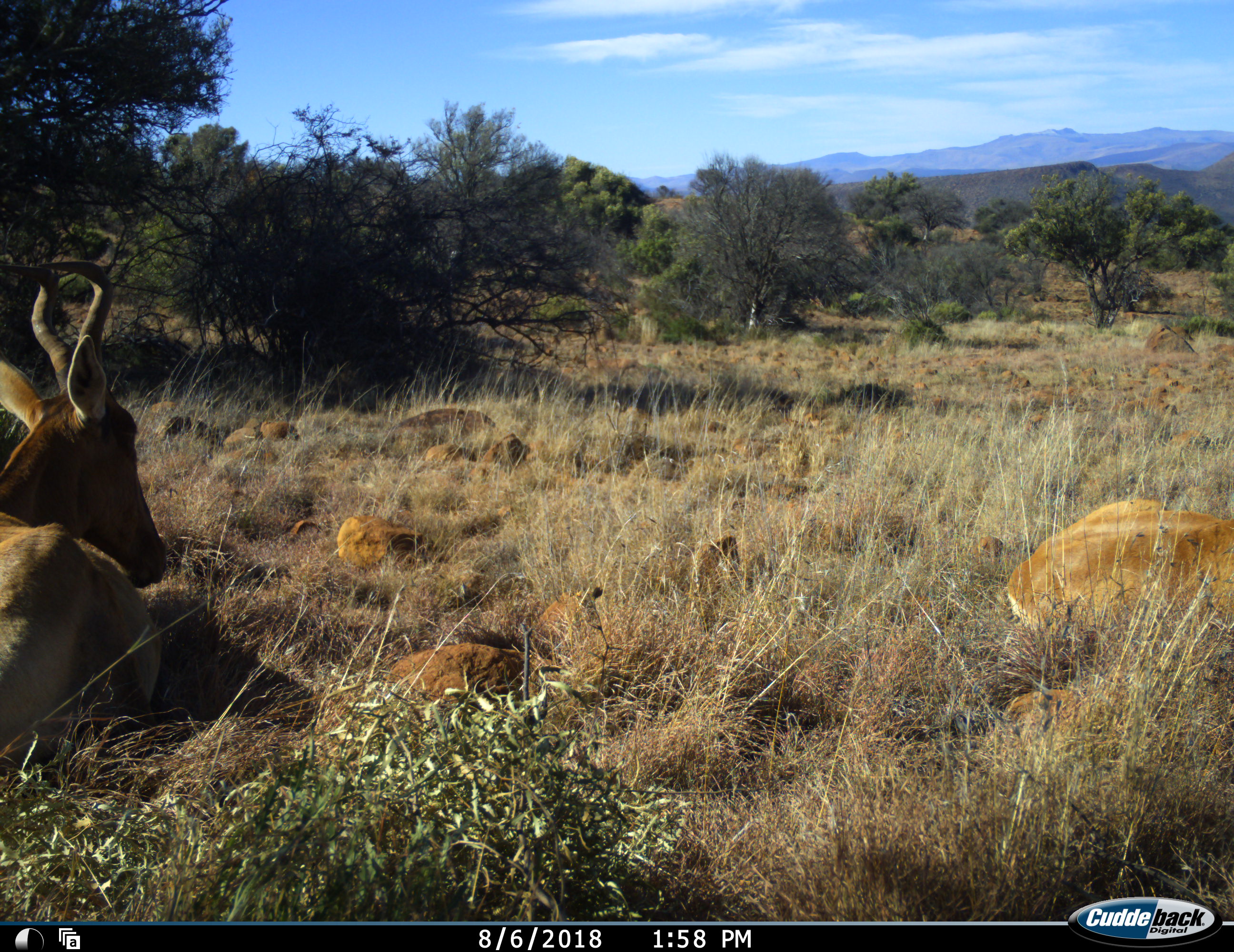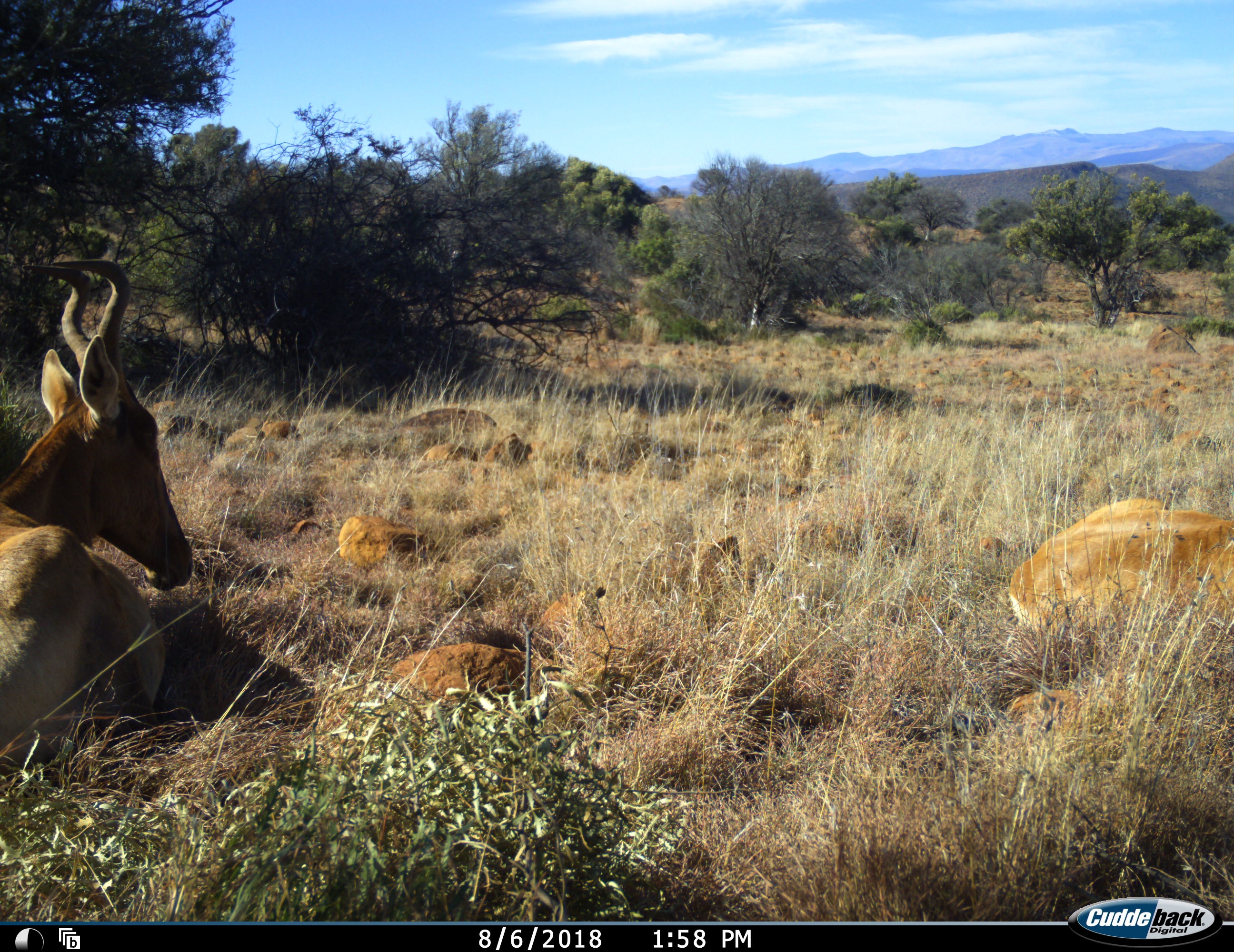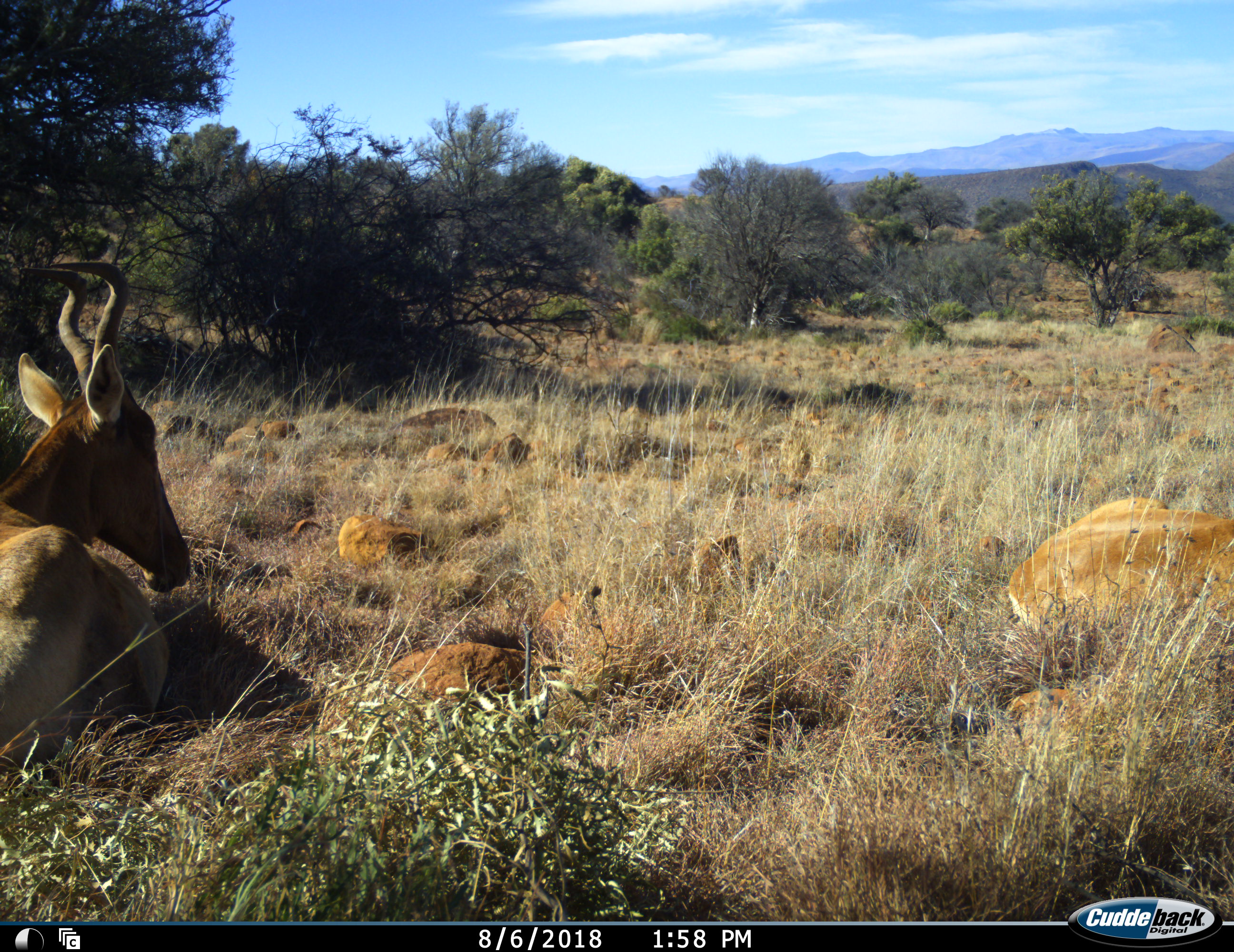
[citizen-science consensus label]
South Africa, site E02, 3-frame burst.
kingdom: Animalia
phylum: Chordata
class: Mammalia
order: Artiodactyla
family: Bovidae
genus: Alcelaphus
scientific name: Alcelaphus buselaphus caama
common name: red hartebeest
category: hartebeestred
Hartebeestred (red hartebeest) (Alcelaphus buselaphus caama), count 2. Behavior (volunteer vote fractions): standing 0%, resting 100%, moving 0%, interacting 0%. Young present (vote fraction): 0%. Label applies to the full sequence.